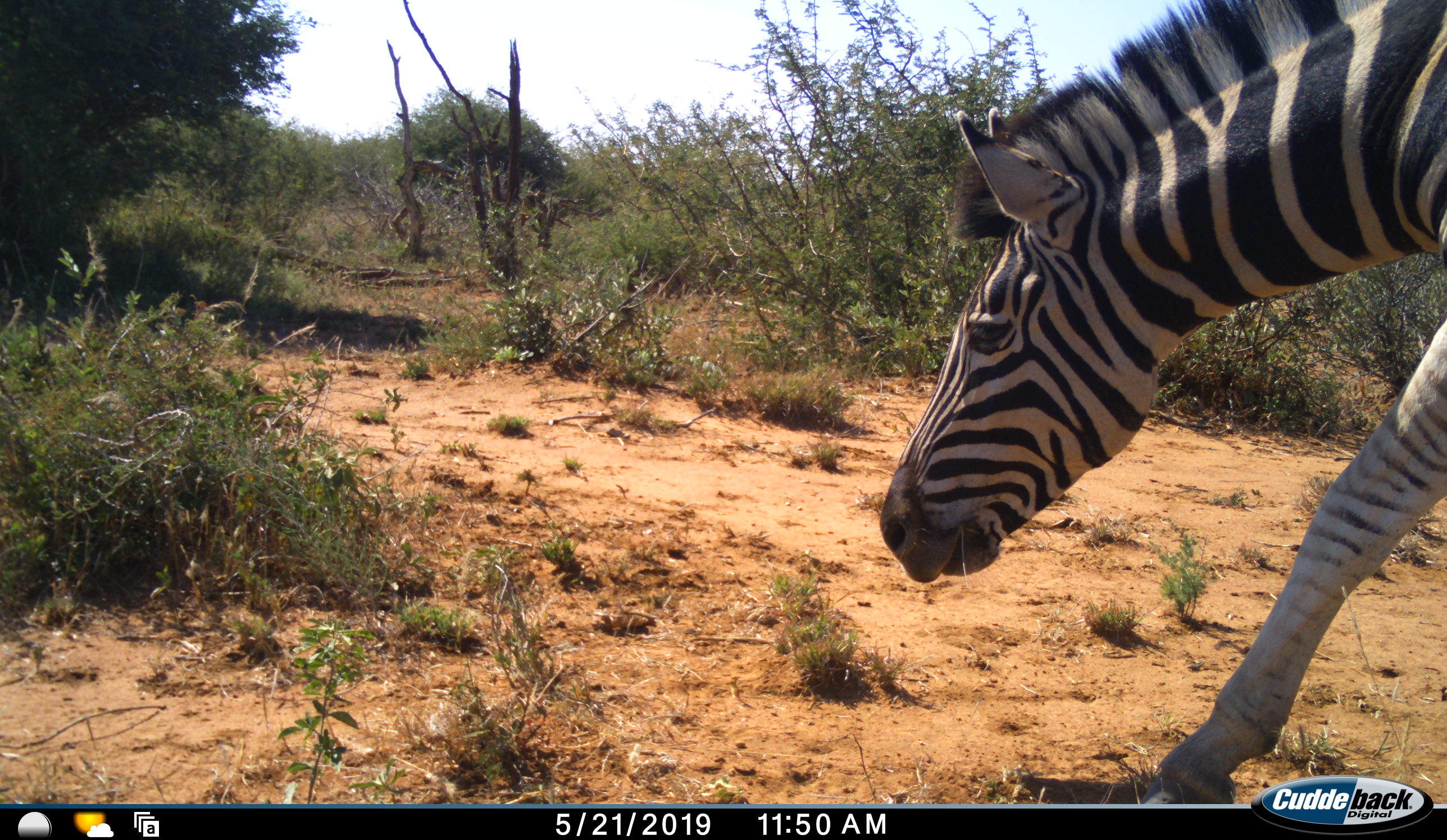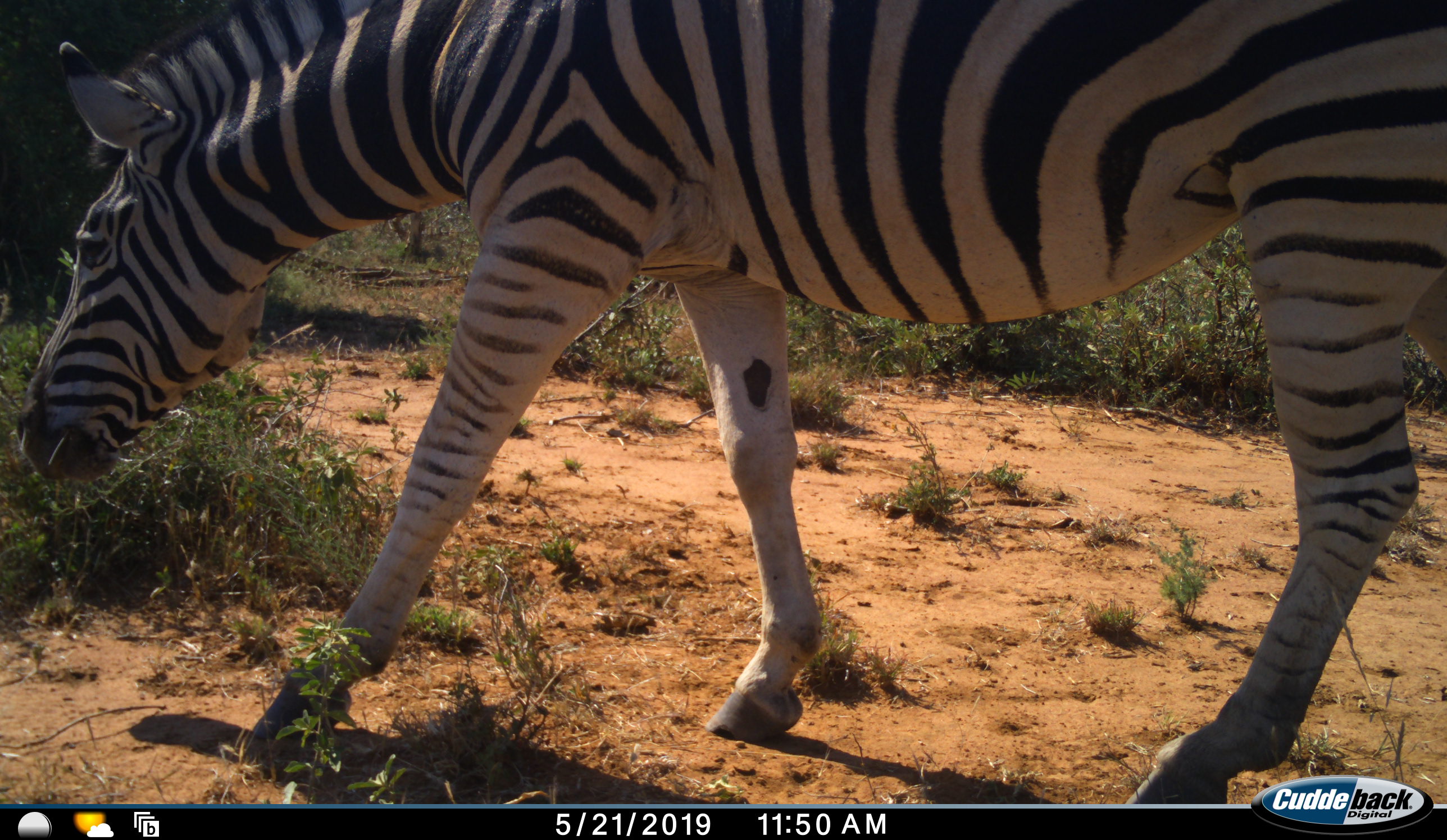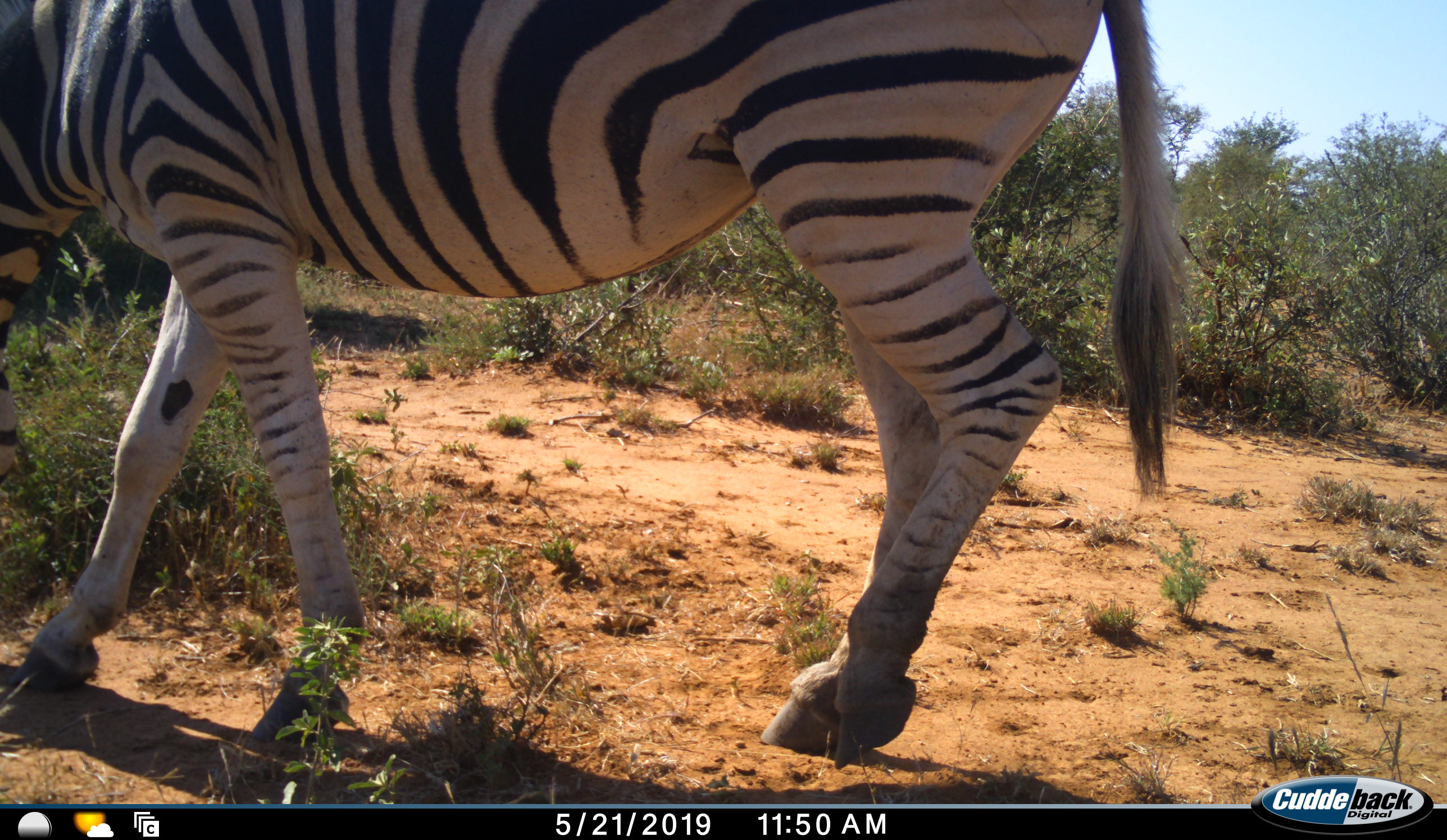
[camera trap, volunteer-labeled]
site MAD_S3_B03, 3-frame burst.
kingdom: Animalia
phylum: Chordata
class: Mammalia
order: Perissodactyla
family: Equidae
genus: Equus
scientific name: Equus quagga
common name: plains zebra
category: zebraplains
Zebraplains (plains zebra) (Equus quagga), count 1. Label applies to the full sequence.